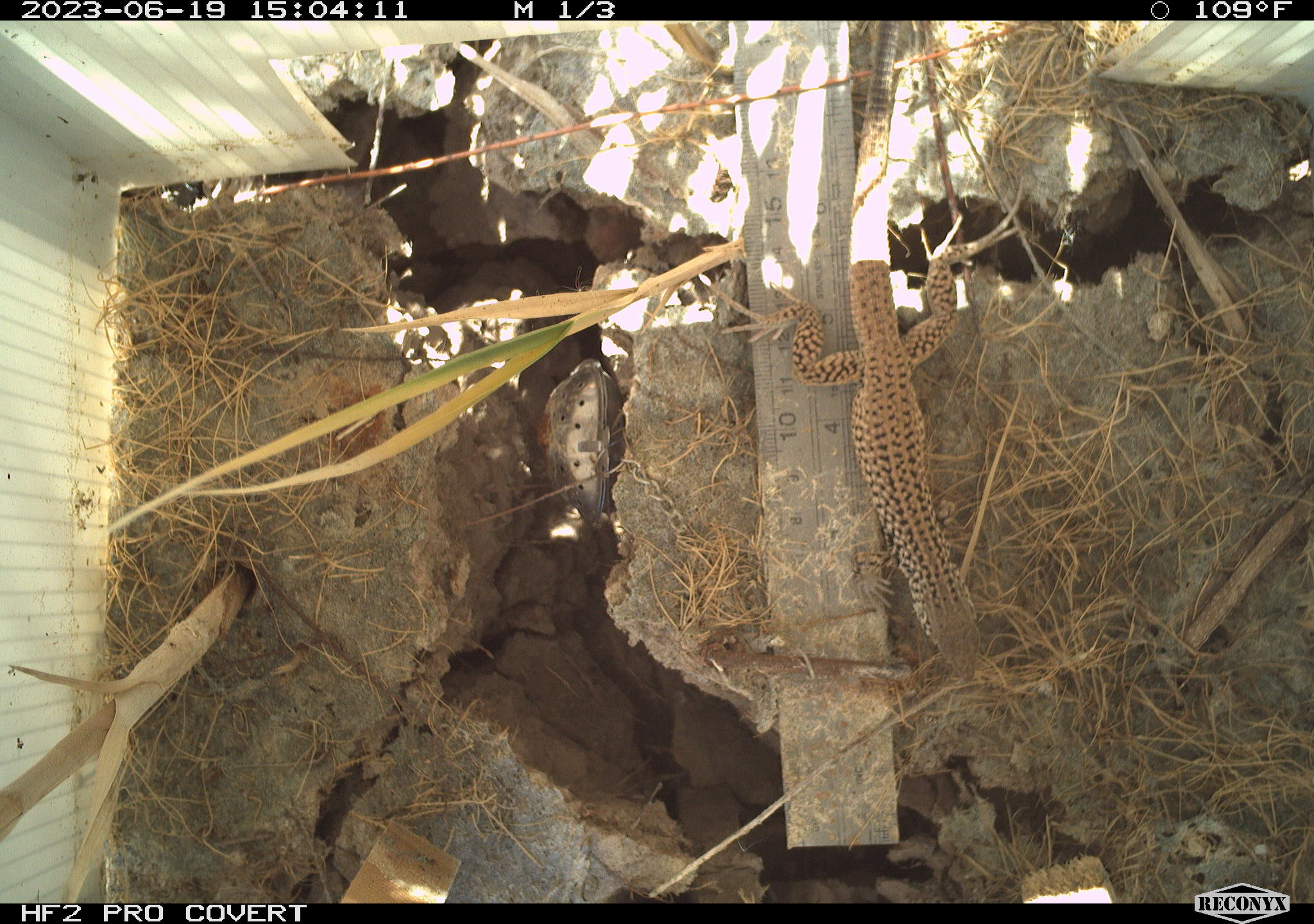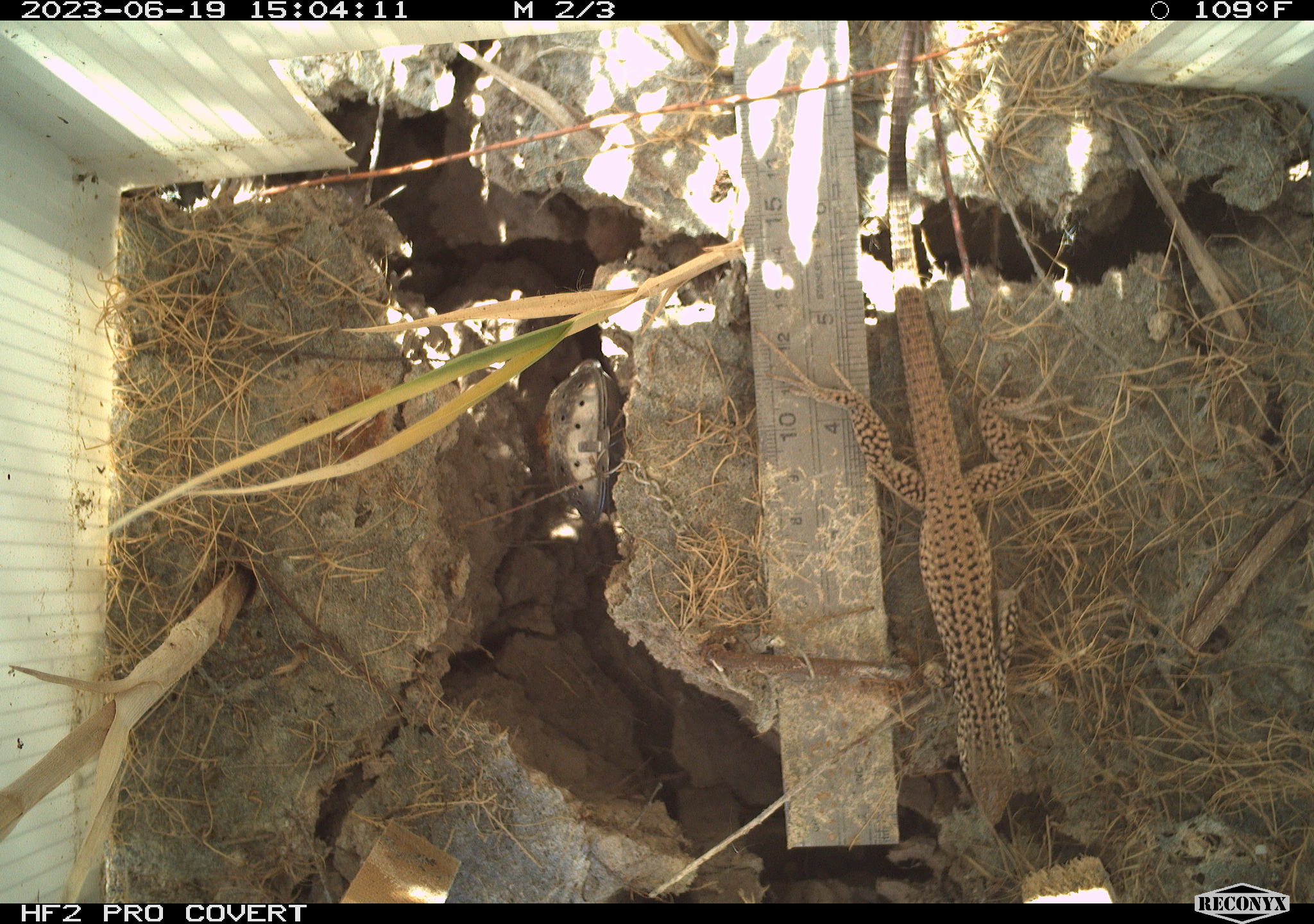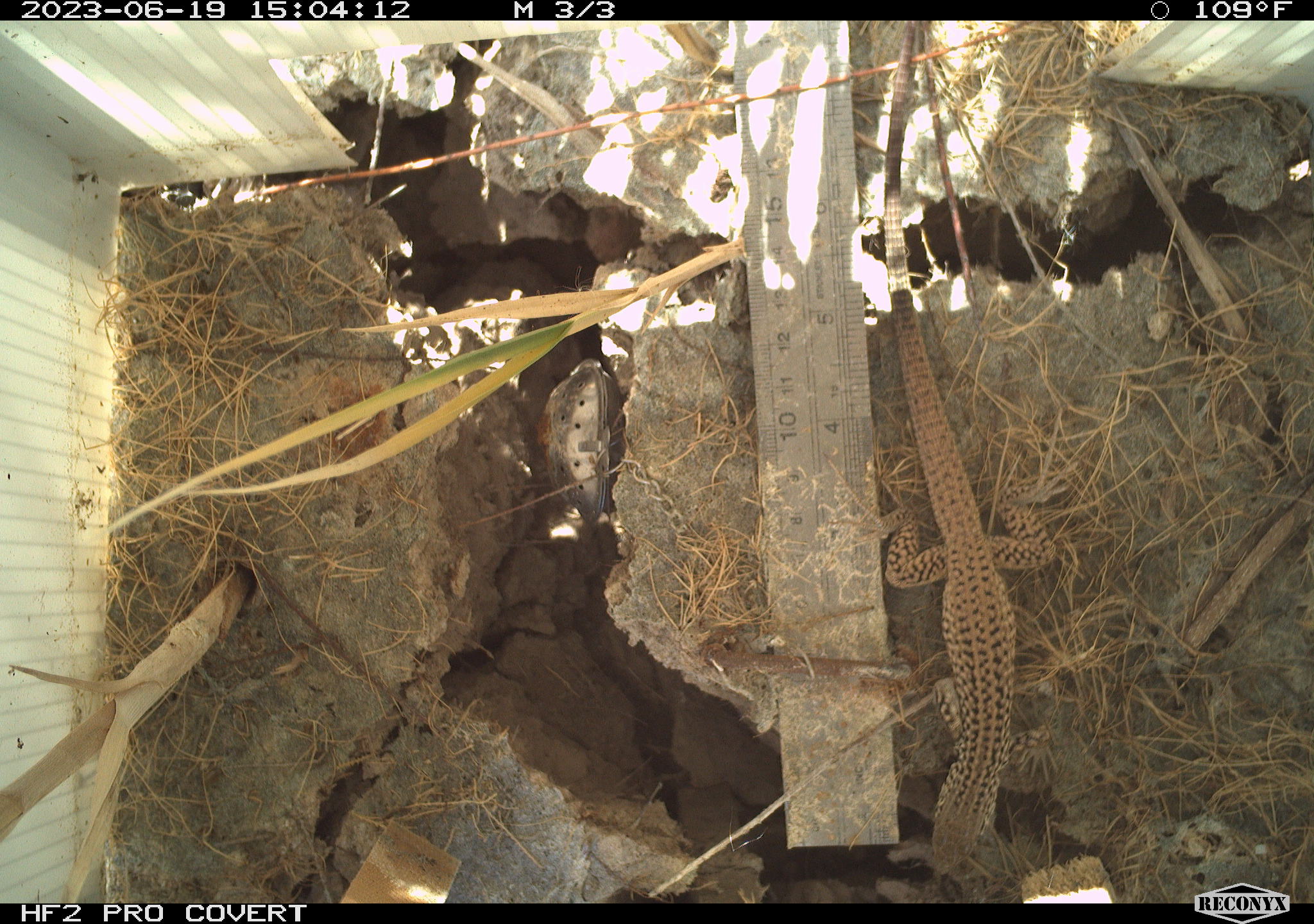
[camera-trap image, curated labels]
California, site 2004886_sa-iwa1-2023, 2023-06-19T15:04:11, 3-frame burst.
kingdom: Animalia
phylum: Chordata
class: Reptilia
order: Squamata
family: Teiidae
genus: Aspidoscelis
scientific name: Aspidoscelis tigris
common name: western whiptail